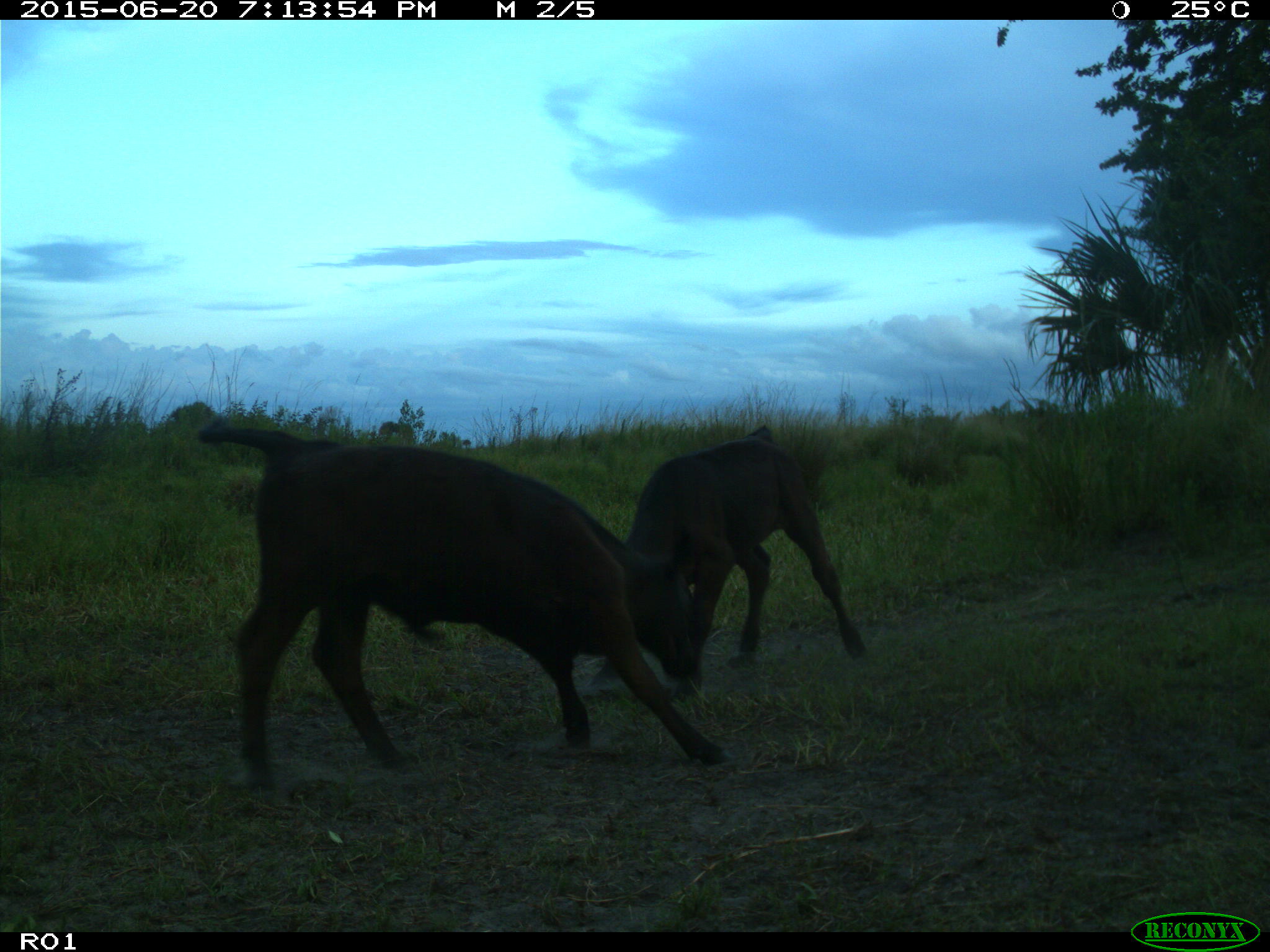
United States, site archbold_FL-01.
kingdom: Animalia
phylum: Chordata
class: Mammalia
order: Artiodactyla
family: Bovidae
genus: Bos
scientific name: Bos taurus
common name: domestic cow